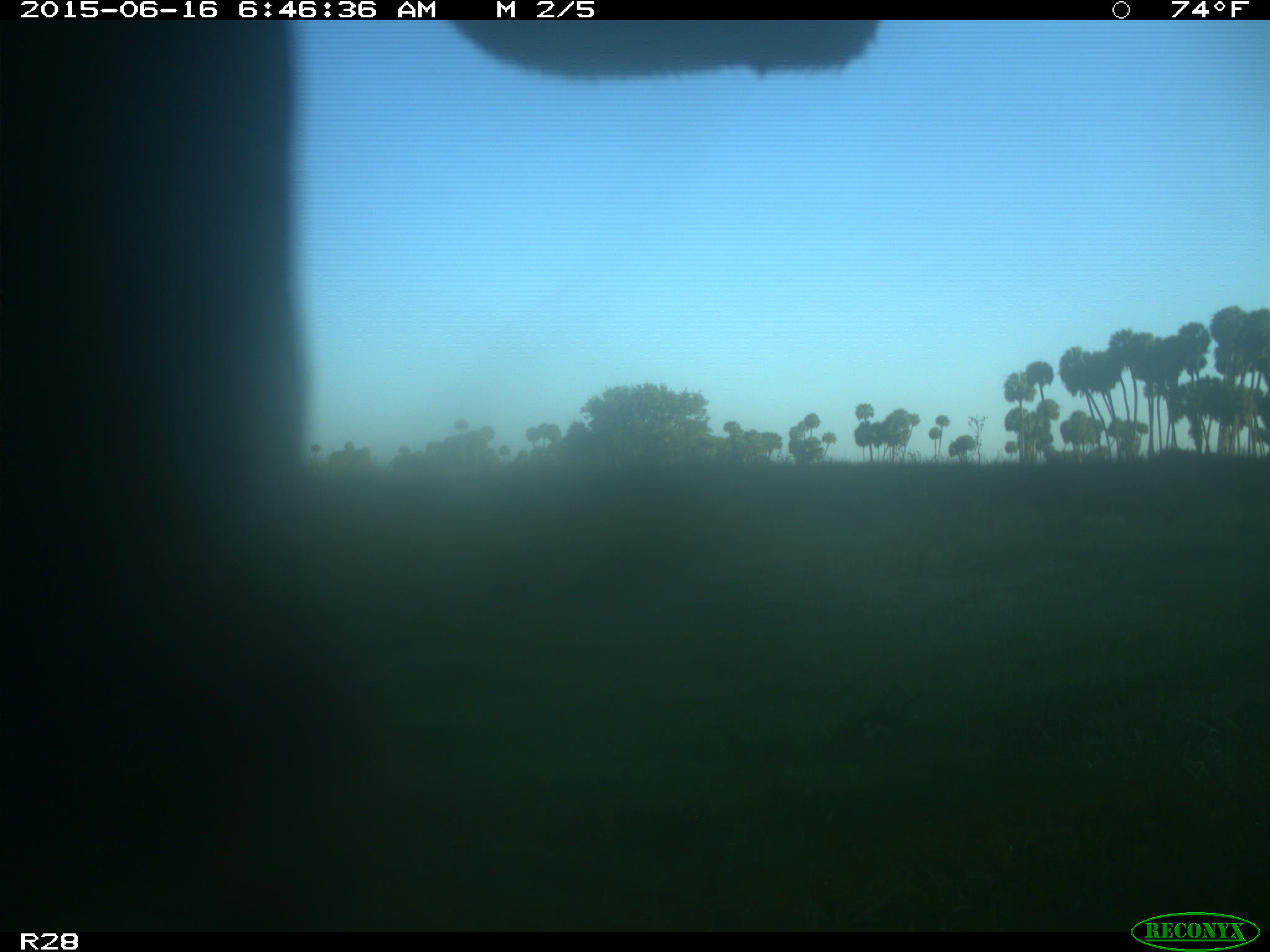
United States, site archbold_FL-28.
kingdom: Animalia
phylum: Chordata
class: Mammalia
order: Artiodactyla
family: Bovidae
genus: Bos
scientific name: Bos taurus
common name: domestic cow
Bos taurus (domestic cow).